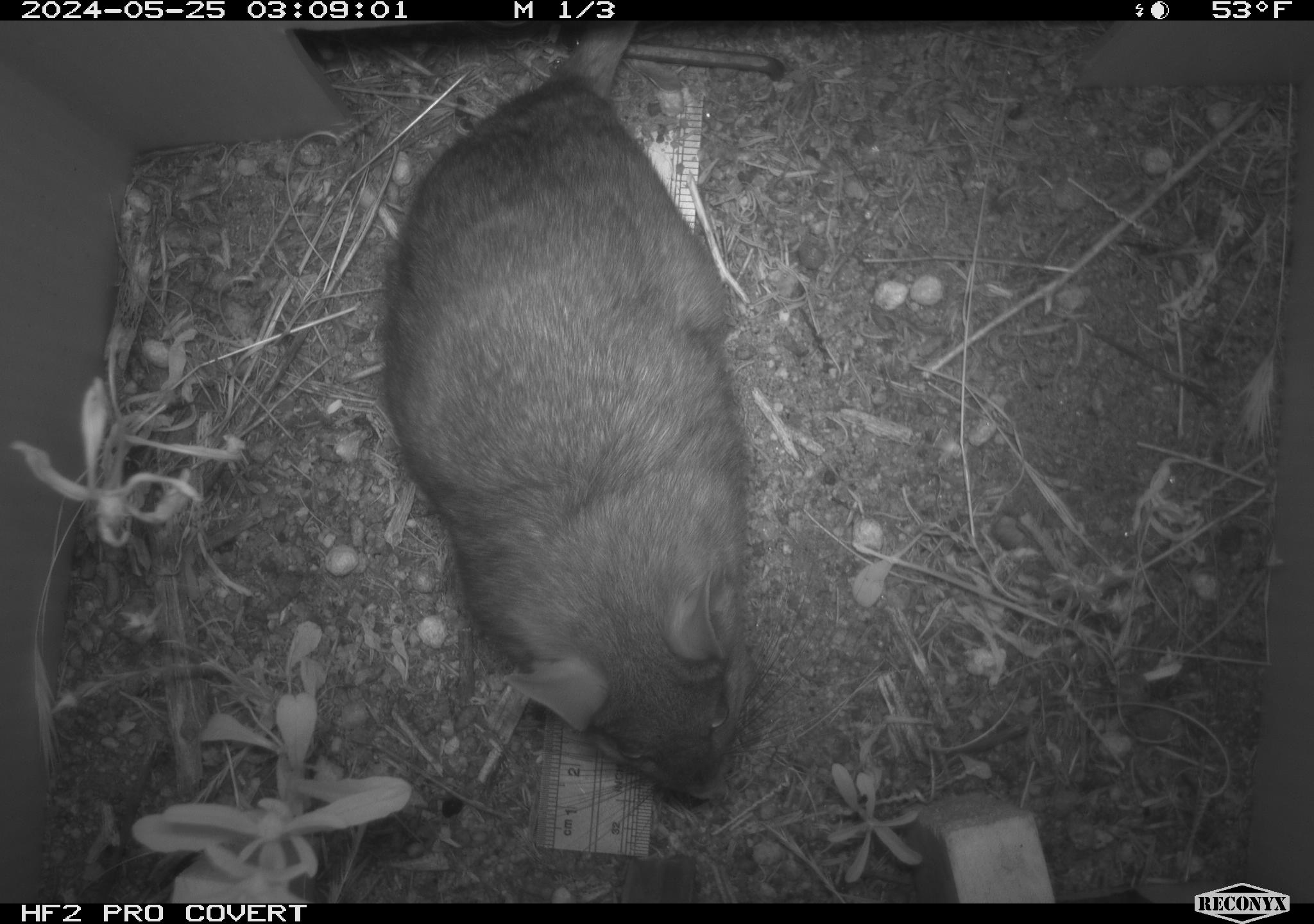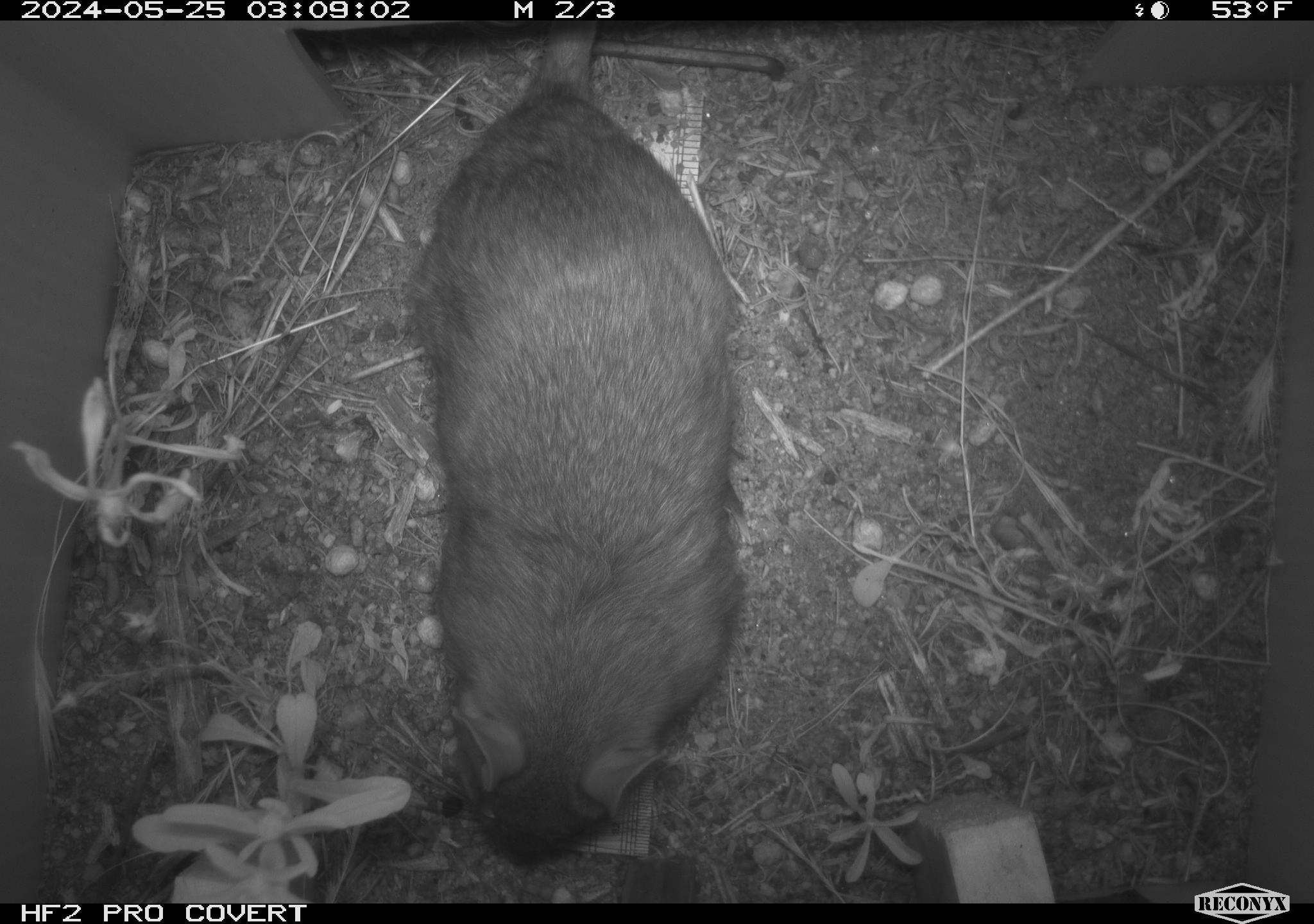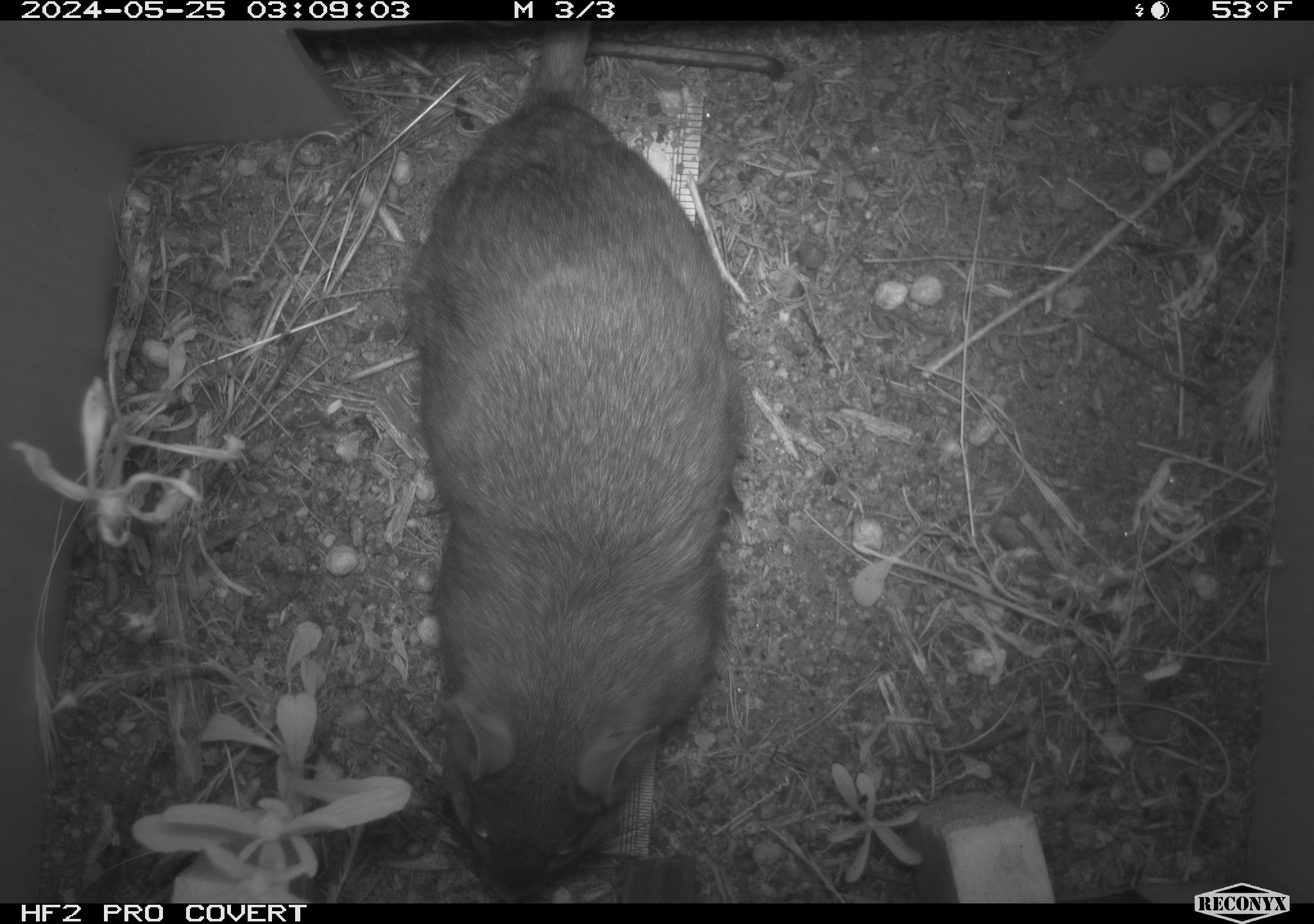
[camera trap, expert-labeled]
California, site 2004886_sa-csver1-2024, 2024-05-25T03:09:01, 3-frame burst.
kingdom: Animalia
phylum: Chordata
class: Mammalia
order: Rodentia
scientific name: Rodentia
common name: rodent